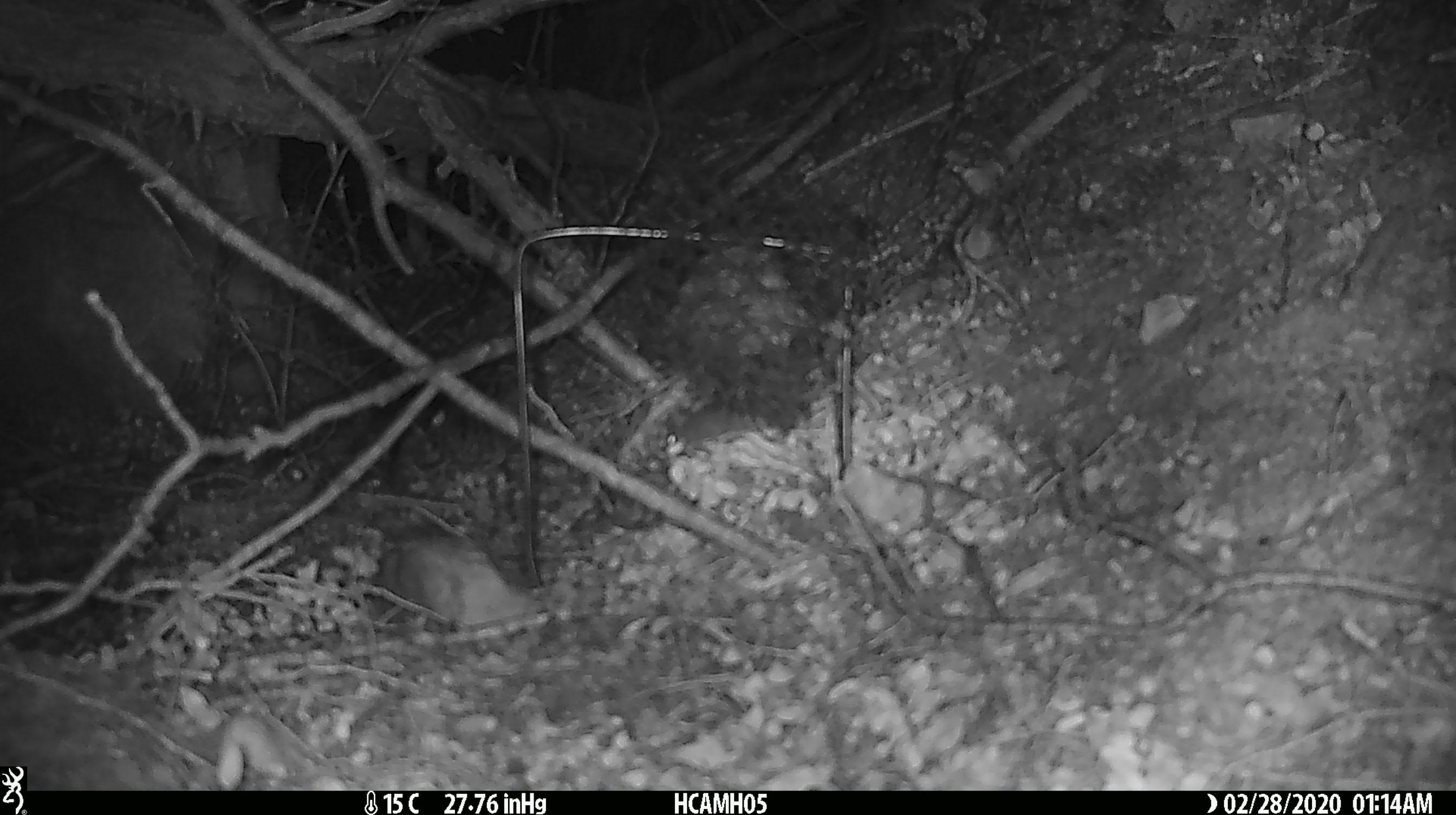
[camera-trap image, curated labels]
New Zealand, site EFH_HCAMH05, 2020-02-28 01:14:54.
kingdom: Animalia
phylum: Chordata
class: Mammalia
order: Rodentia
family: Muridae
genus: Mus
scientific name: Mus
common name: mouse